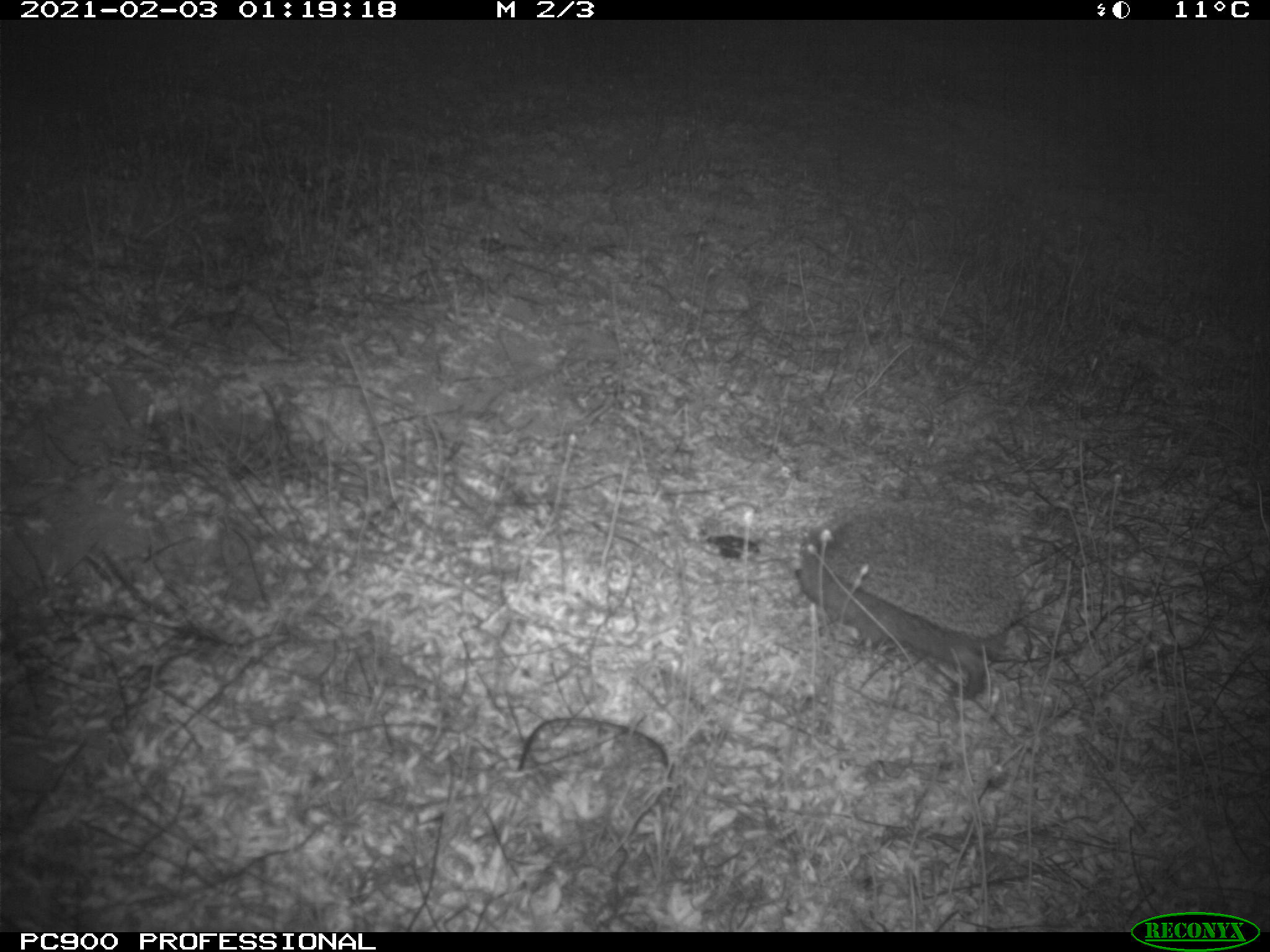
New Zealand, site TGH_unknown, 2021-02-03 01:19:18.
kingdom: Animalia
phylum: Chordata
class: Mammalia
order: Eulipotyphla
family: Erinaceidae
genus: Erinaceus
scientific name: Erinaceus europaeus europaeus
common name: european hedgehog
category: hedgehog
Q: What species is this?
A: Hedgehog (european hedgehog) (Erinaceus europaeus europaeus).